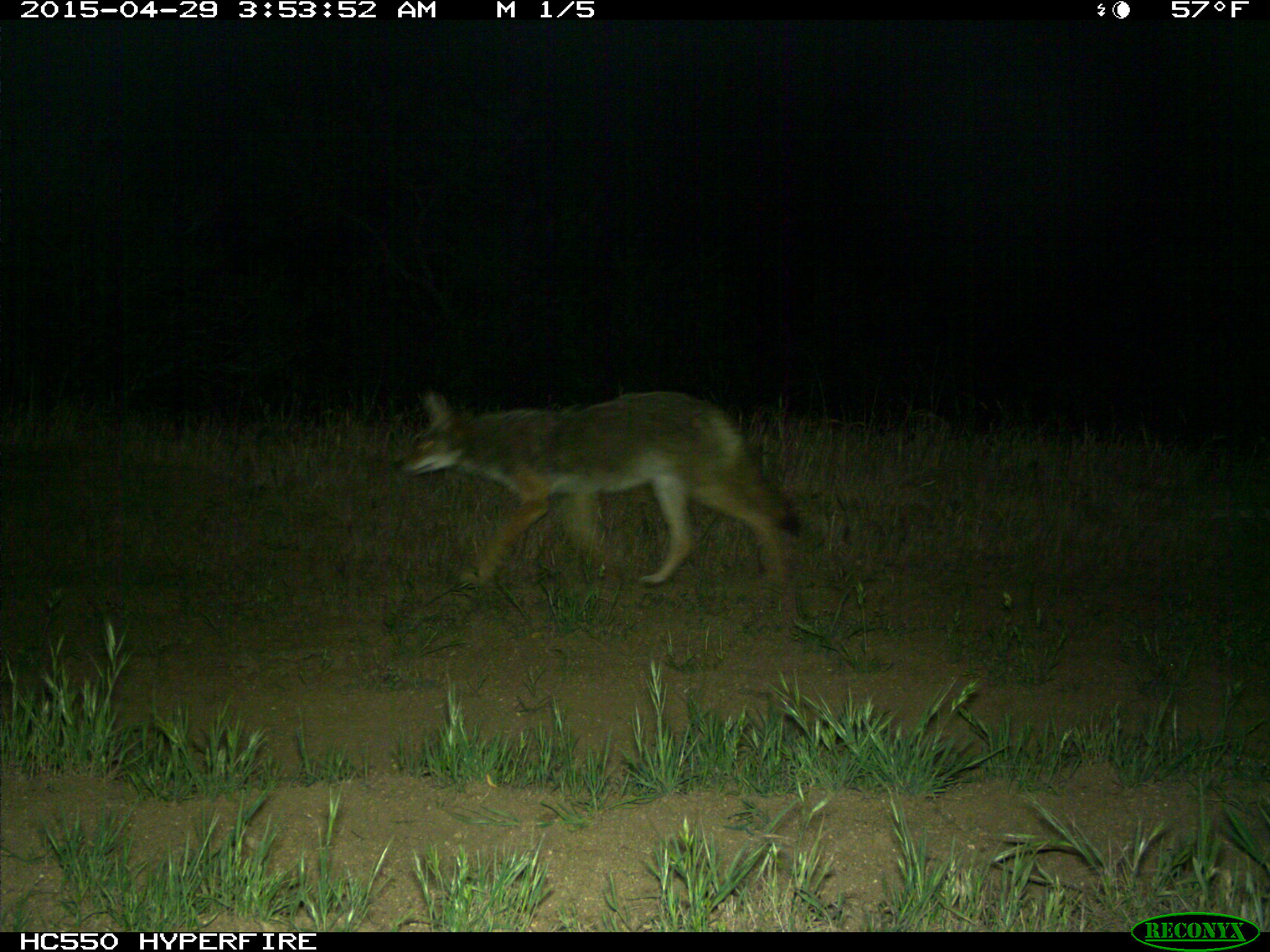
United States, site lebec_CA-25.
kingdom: Animalia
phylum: Chordata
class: Mammalia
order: Carnivora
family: Canidae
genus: Canis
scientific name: Canis latrans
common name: coyote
Canis latrans (coyote).